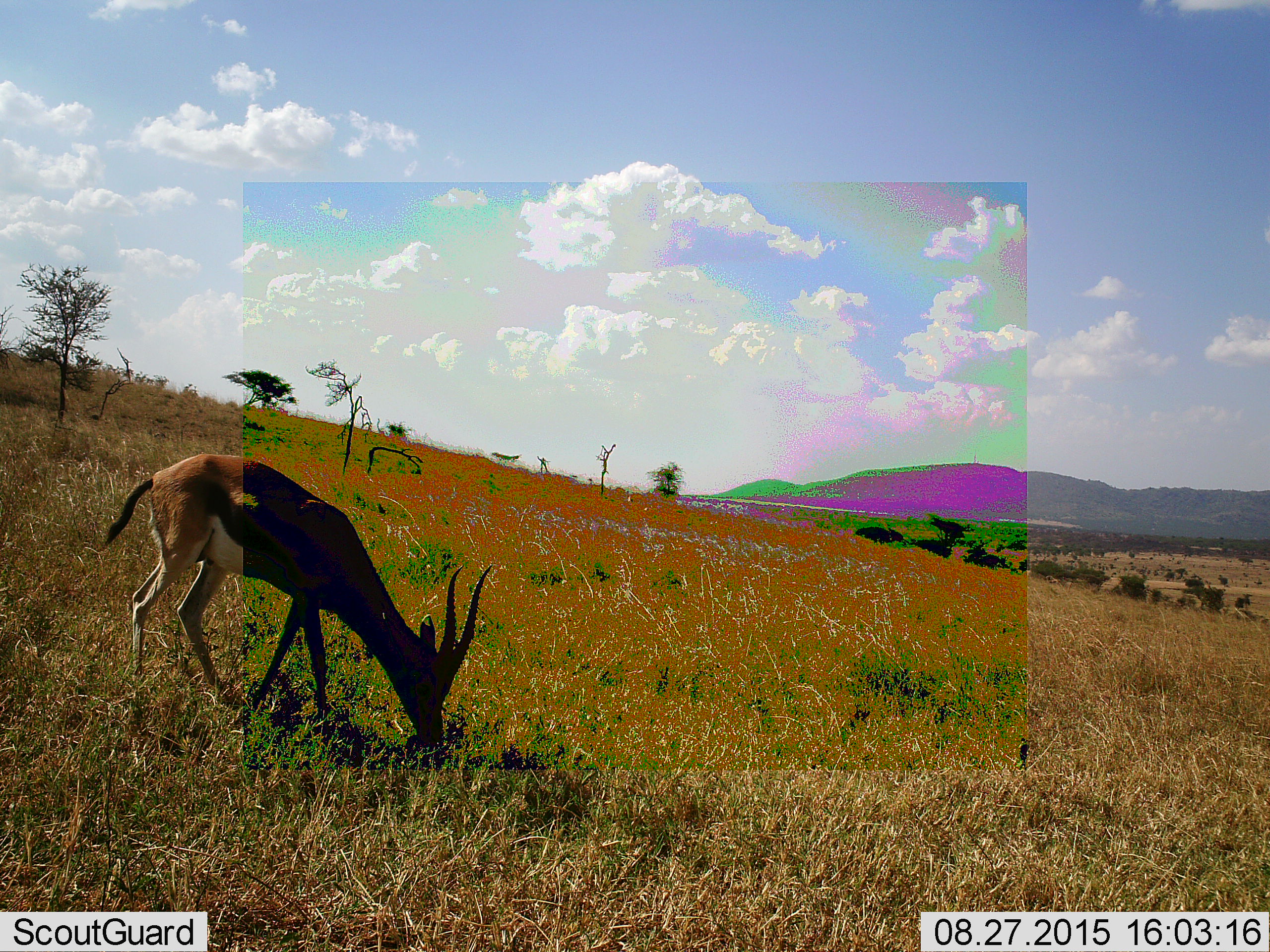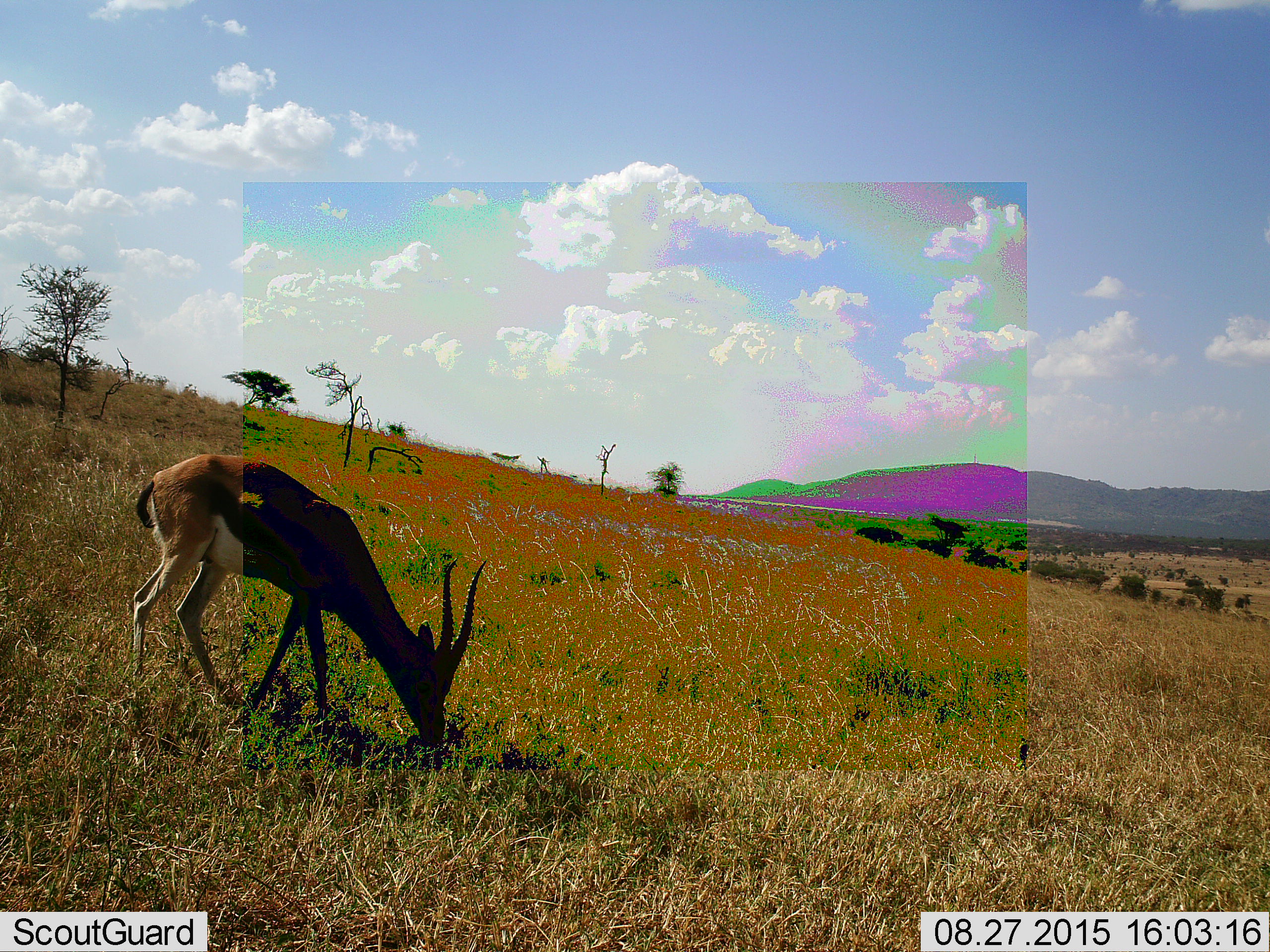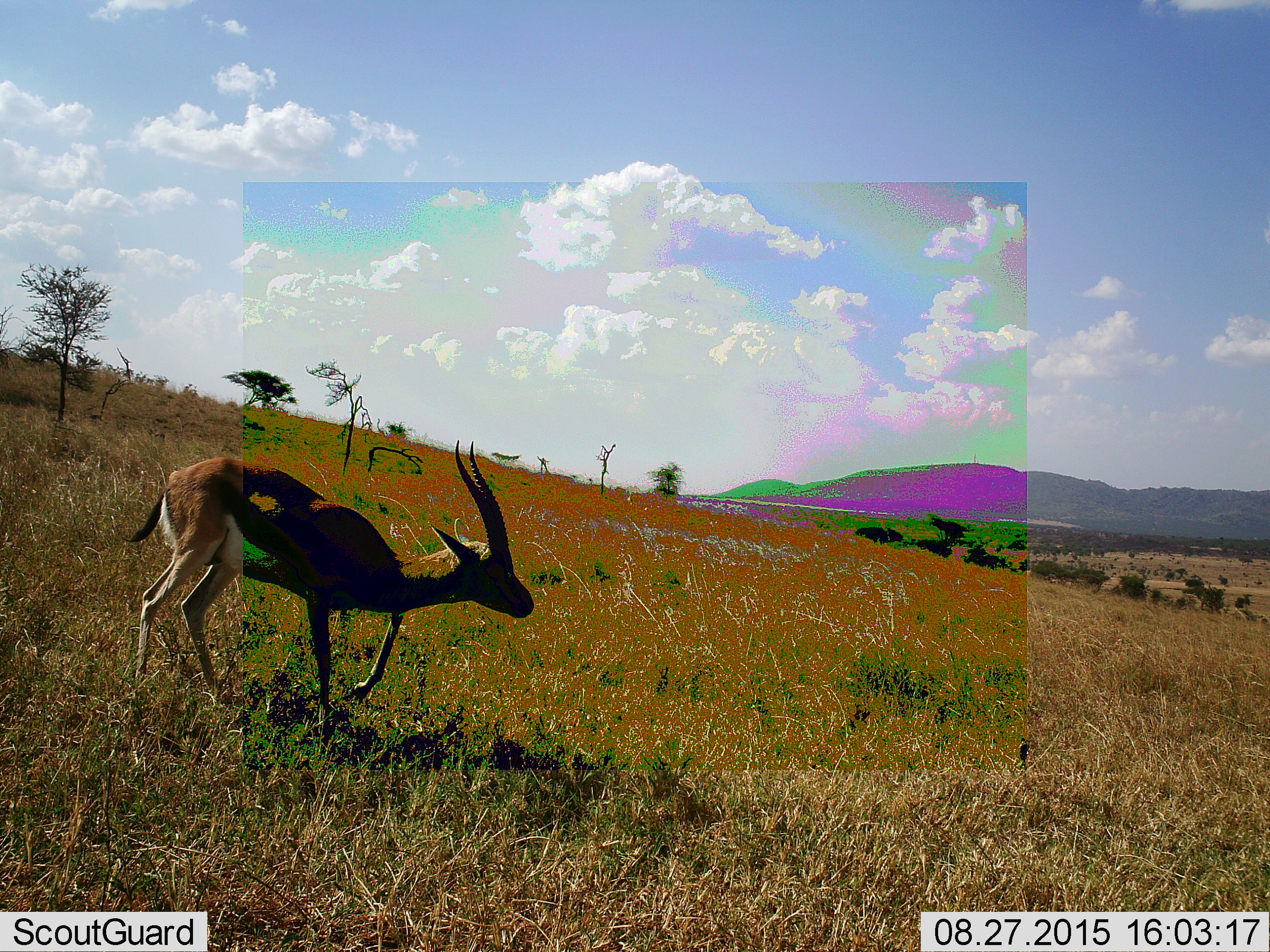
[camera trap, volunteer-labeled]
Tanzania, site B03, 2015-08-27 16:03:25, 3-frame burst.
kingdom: Animalia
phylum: Chordata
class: Mammalia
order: Artiodactyla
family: Bovidae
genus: Eudorcas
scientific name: Eudorcas thomsonii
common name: thomson's gazelle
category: gazellethomsons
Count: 1.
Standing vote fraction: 43%.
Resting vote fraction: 0%.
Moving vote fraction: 7%.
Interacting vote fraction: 0%.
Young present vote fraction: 0%.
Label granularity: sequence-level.